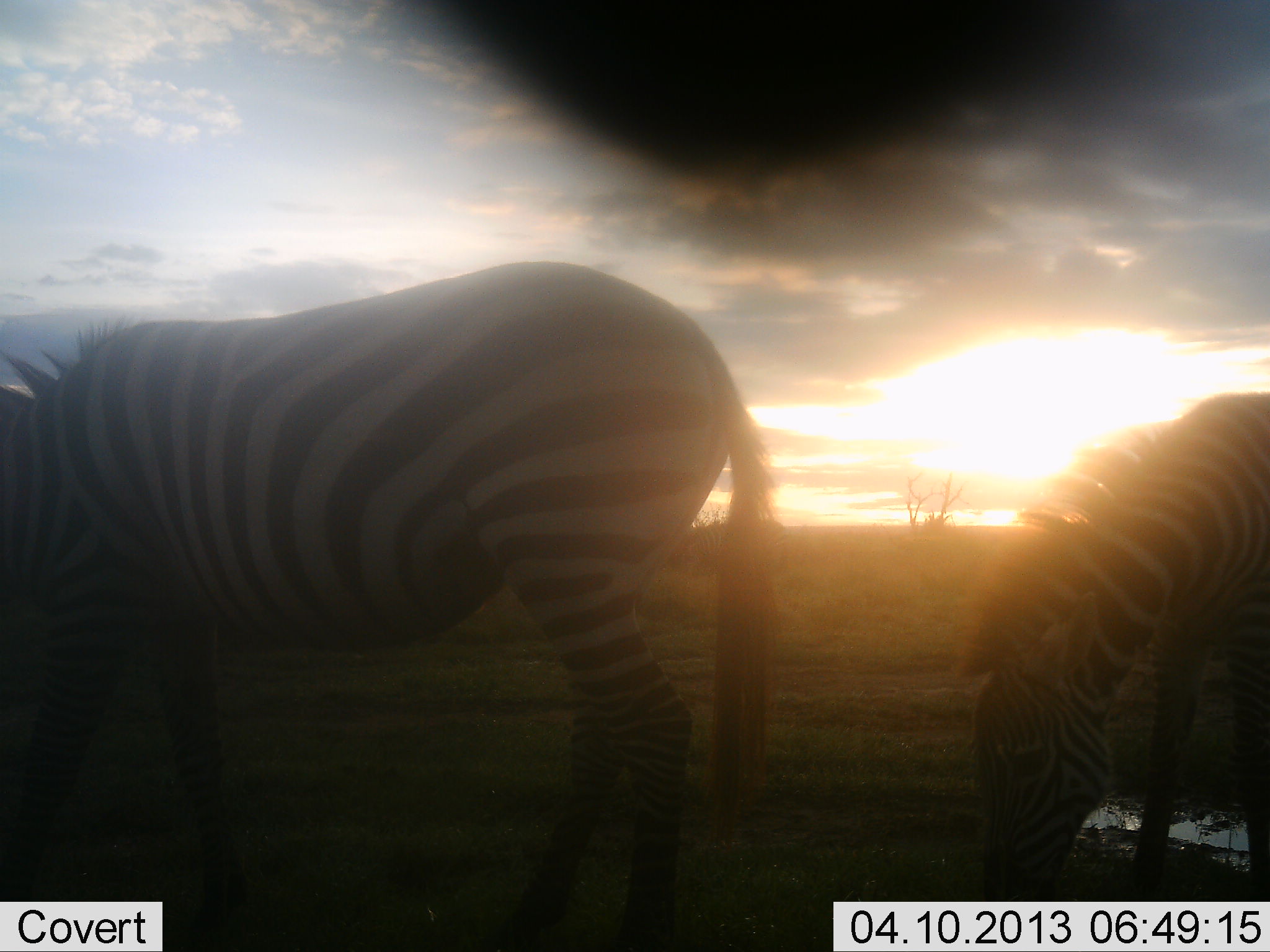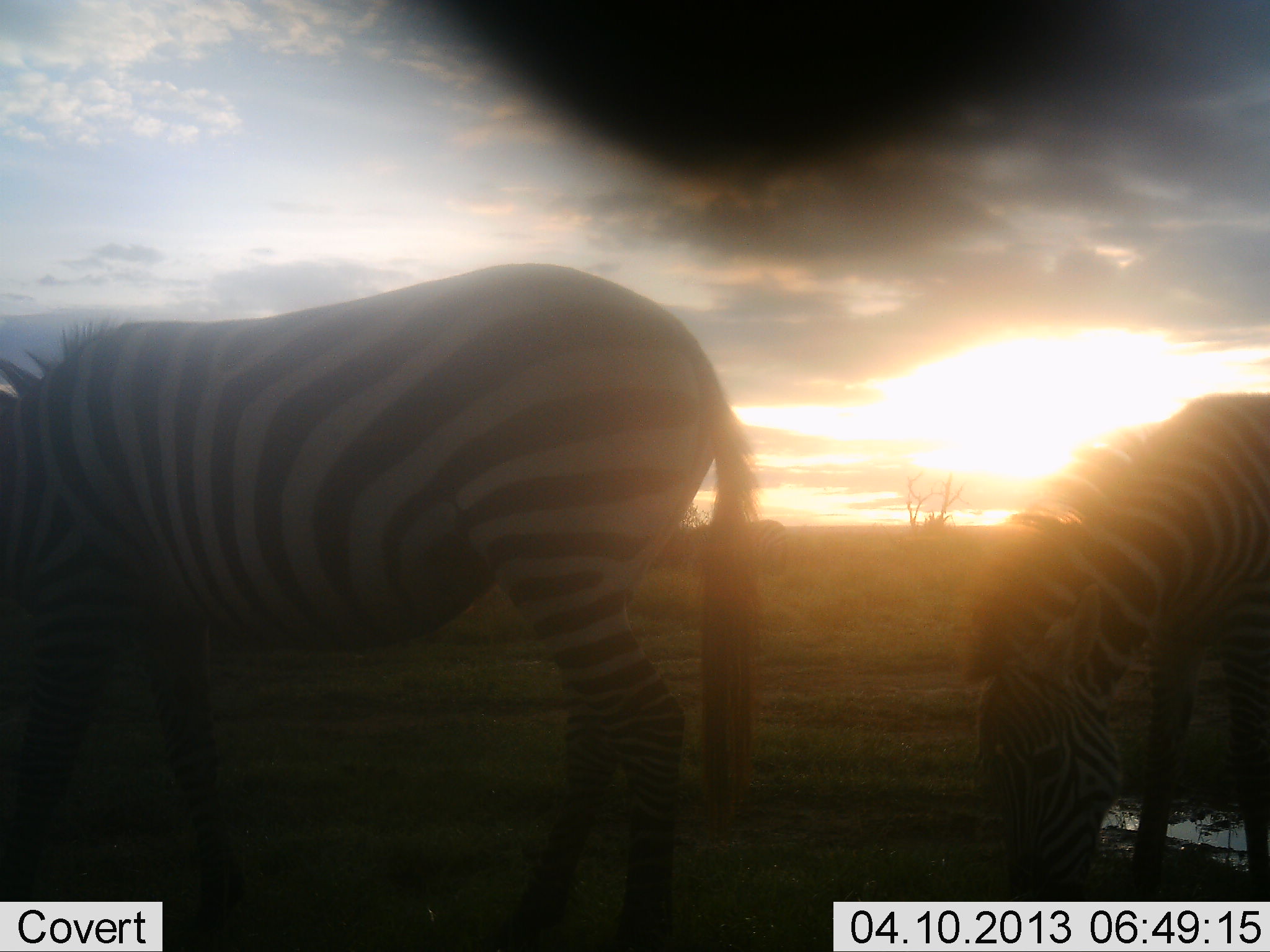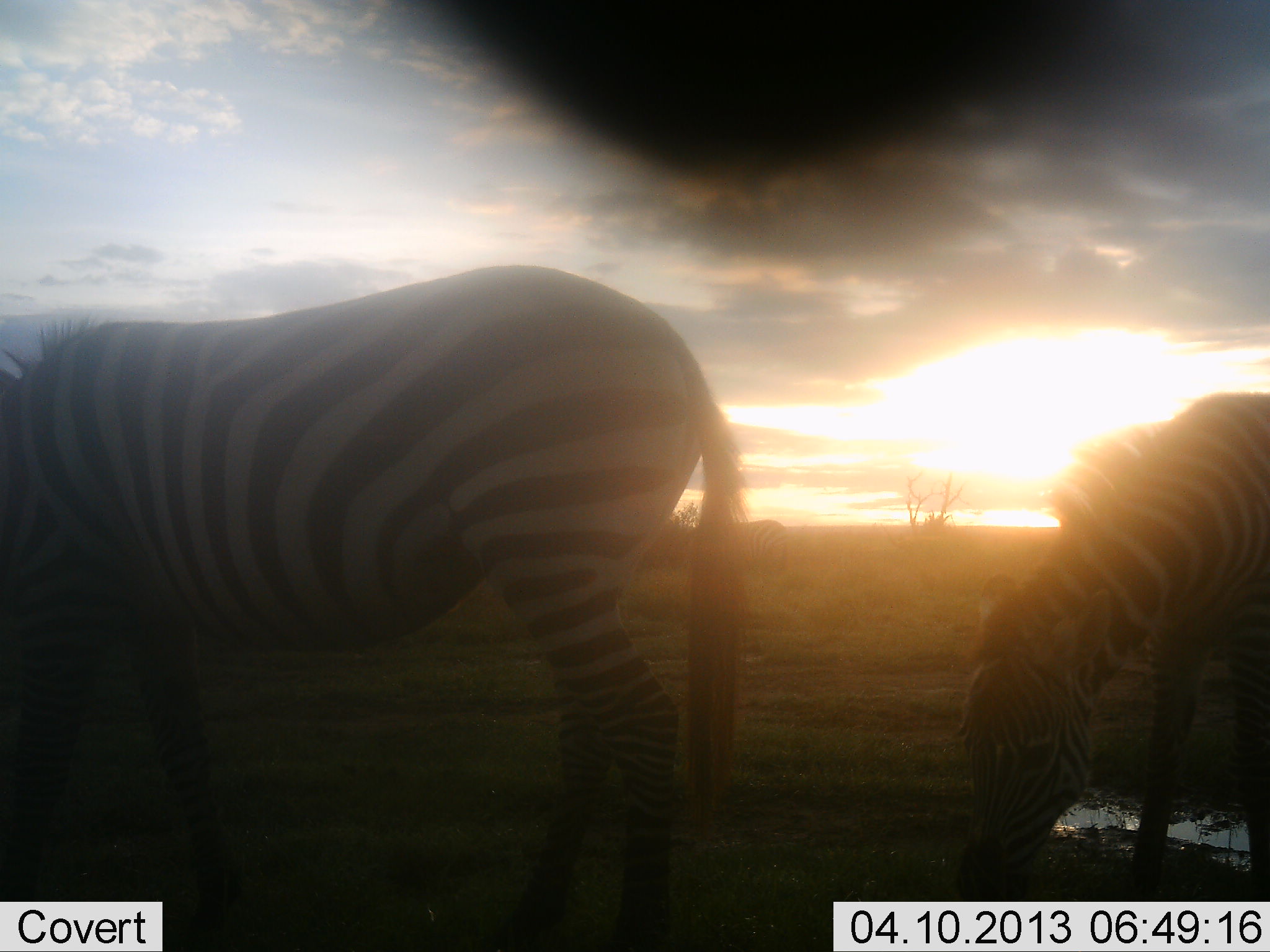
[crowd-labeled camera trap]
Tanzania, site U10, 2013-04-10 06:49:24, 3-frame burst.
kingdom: Animalia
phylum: Chordata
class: Mammalia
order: Perissodactyla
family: Equidae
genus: Equus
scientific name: Equus quagga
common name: plains zebra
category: zebra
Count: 2.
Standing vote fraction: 41%.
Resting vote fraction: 0%.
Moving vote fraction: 0%.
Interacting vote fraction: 0%.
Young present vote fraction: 8%.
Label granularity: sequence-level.